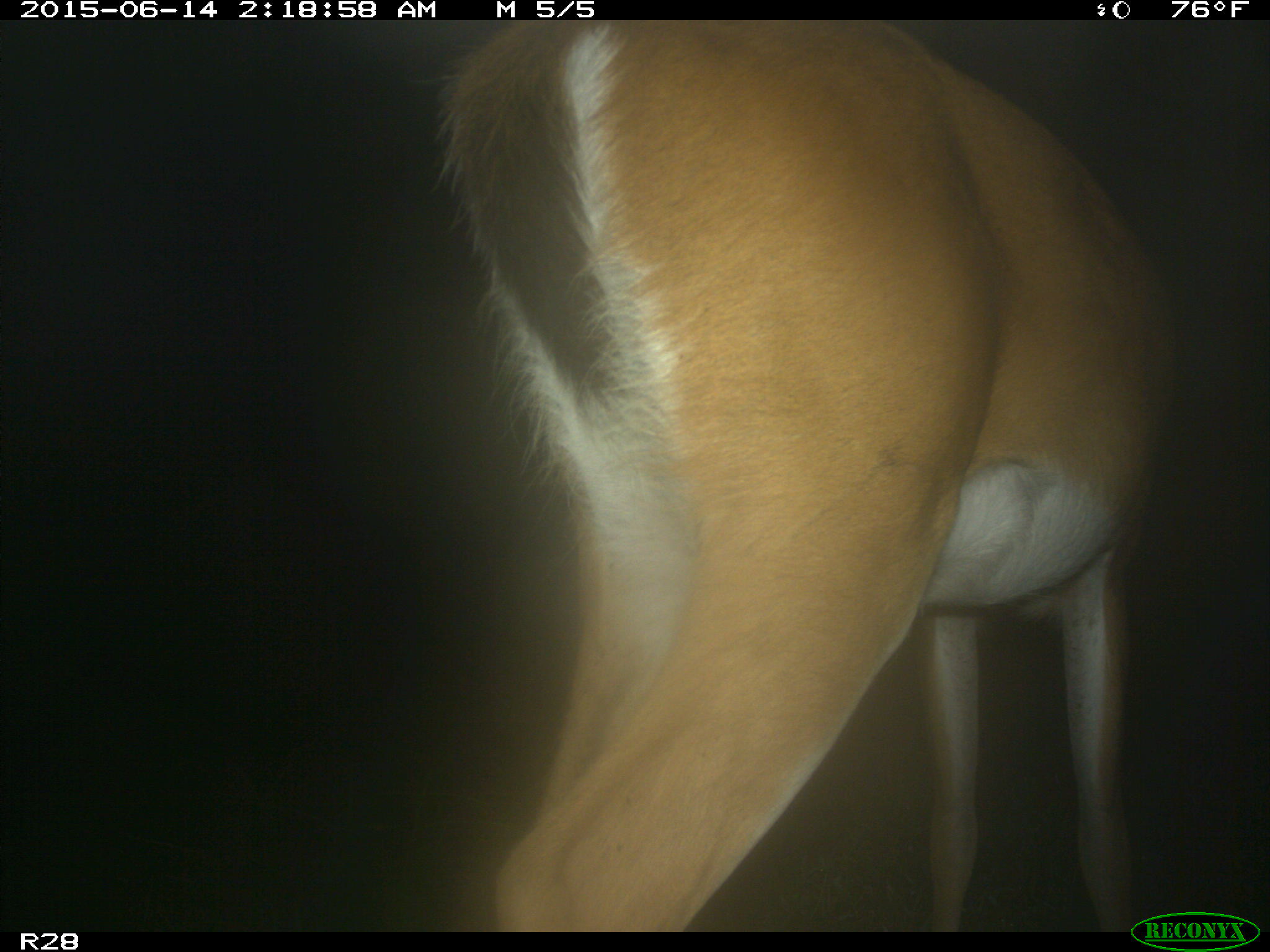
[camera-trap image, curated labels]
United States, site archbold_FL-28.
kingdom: Animalia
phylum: Chordata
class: Mammalia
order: Artiodactyla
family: Cervidae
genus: Odocoileus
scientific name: Odocoileus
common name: deer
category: unidentified deer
Unidentified deer (deer) (Odocoileus).